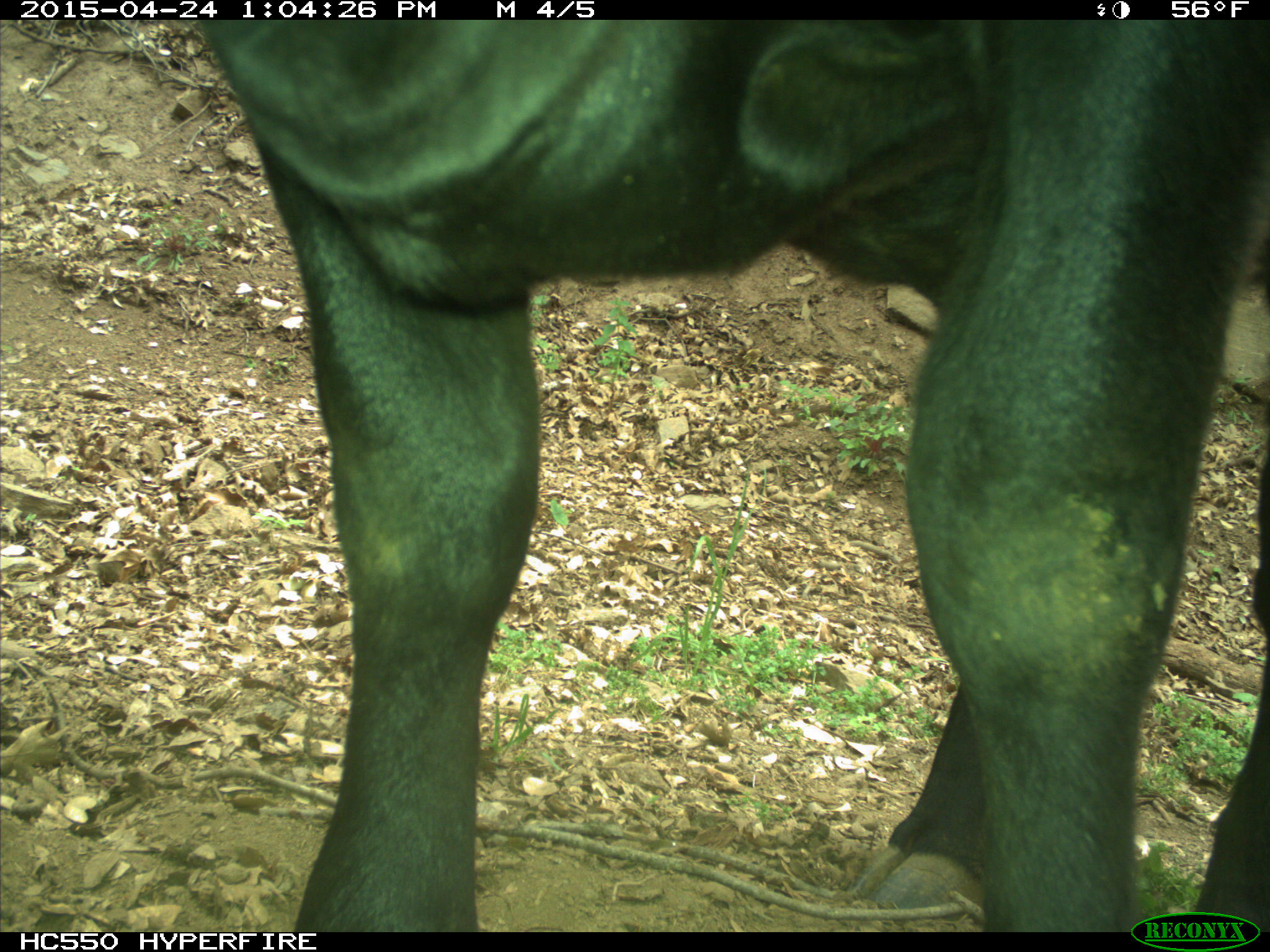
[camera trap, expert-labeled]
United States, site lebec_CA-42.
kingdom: Animalia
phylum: Chordata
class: Mammalia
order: Artiodactyla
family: Bovidae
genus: Bos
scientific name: Bos taurus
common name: domestic cow